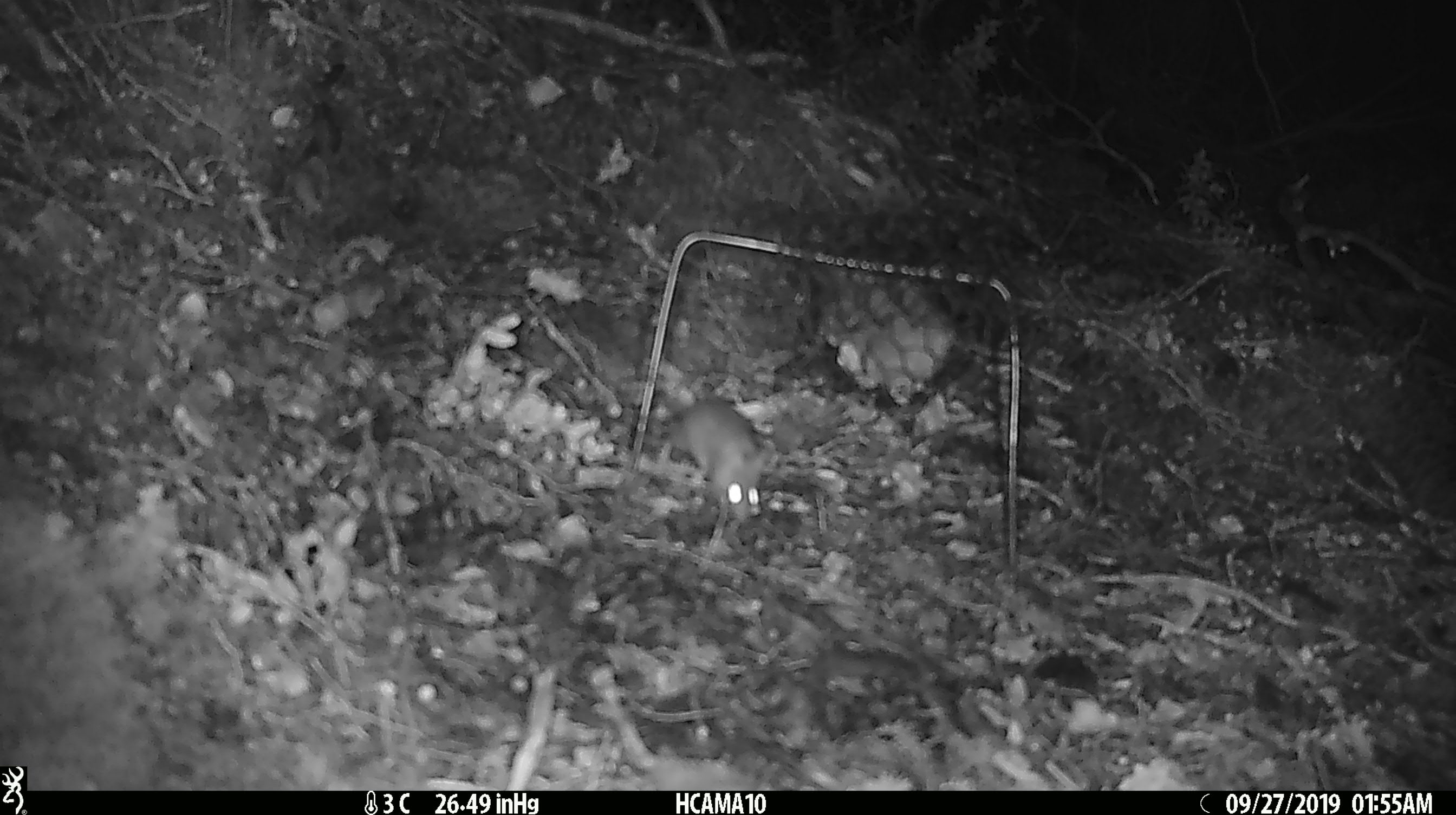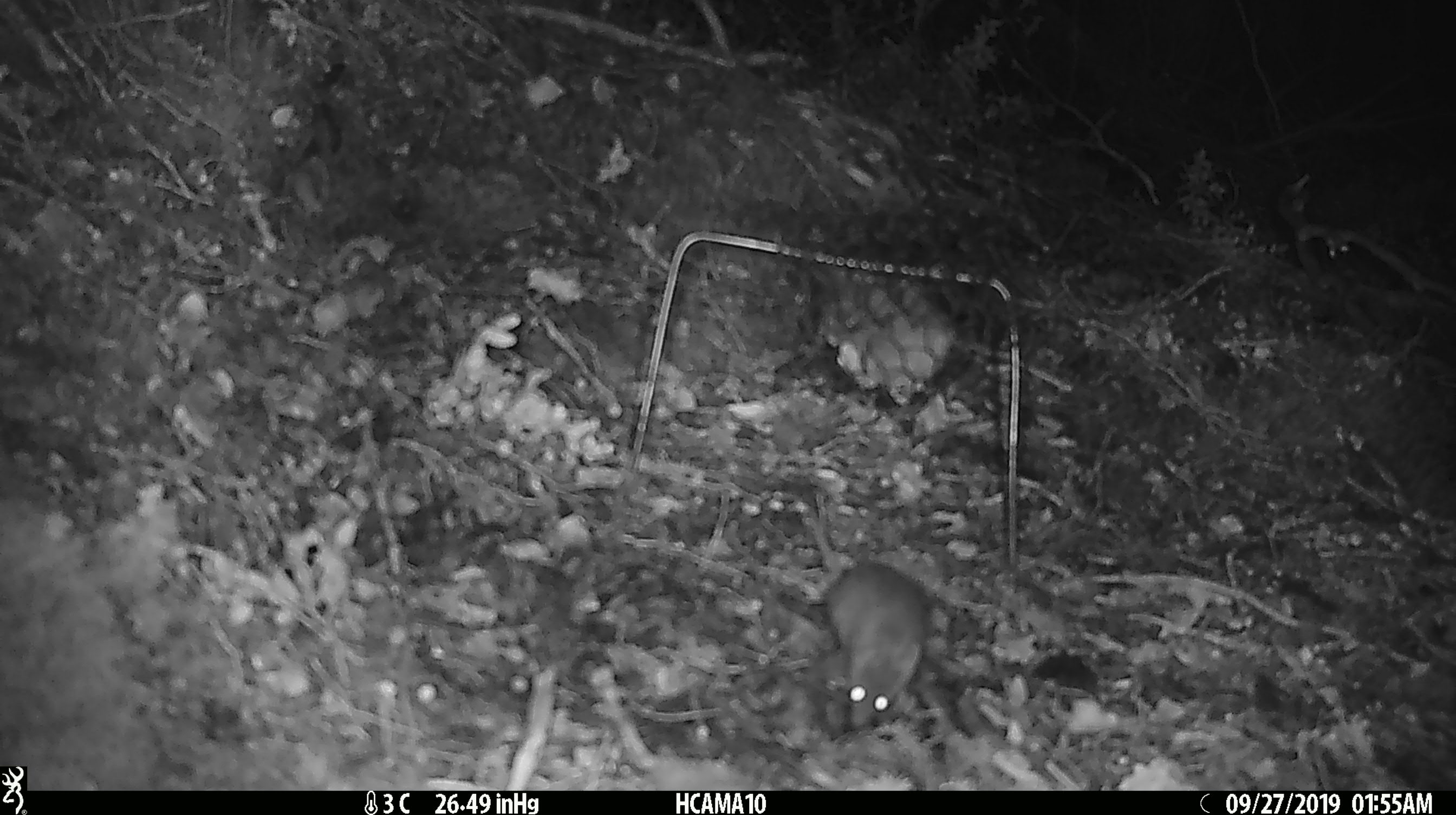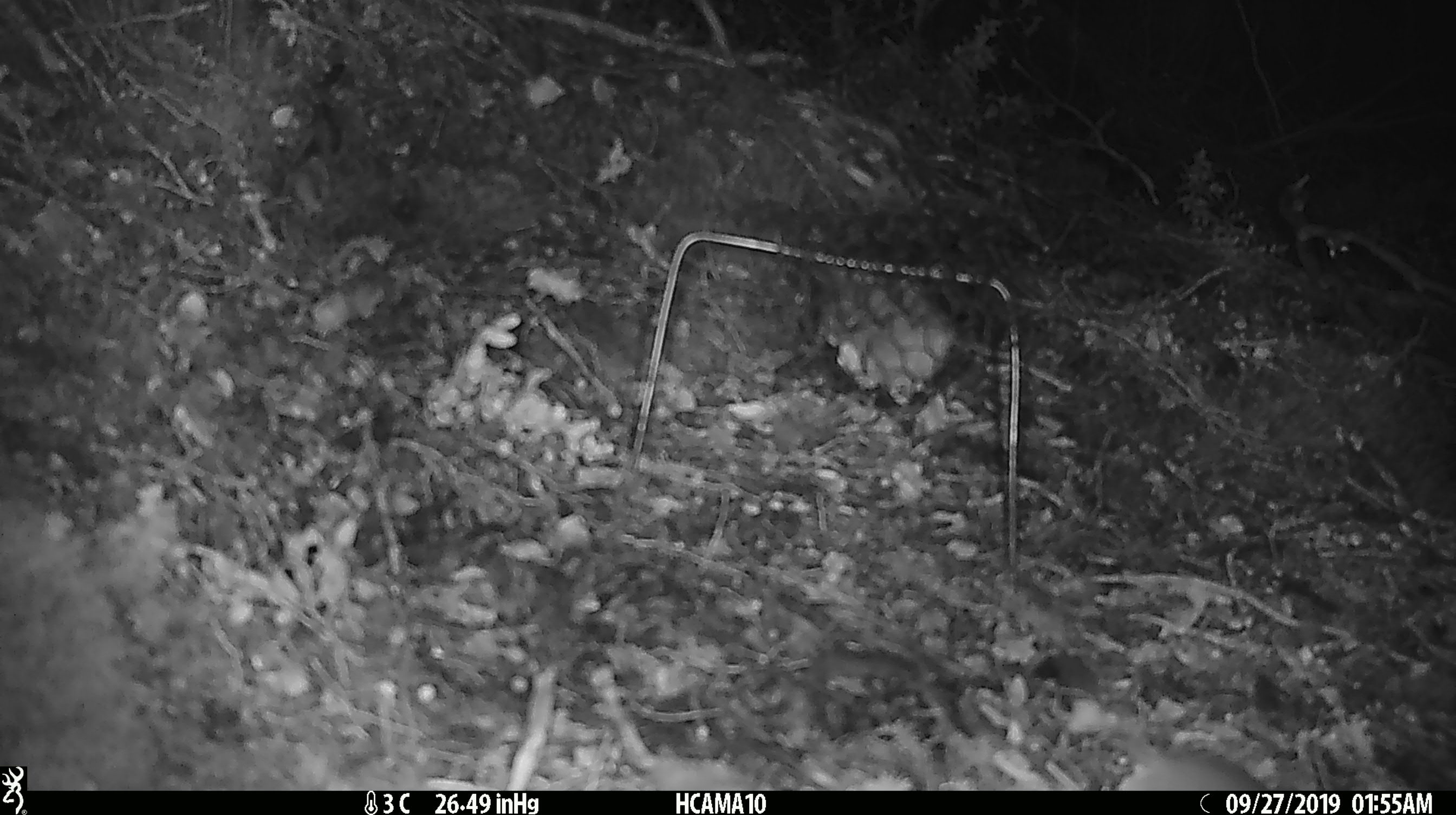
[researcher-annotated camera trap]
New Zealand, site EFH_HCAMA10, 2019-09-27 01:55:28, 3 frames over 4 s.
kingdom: Animalia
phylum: Chordata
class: Mammalia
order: Rodentia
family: Muridae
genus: Mus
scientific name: Mus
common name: mouse